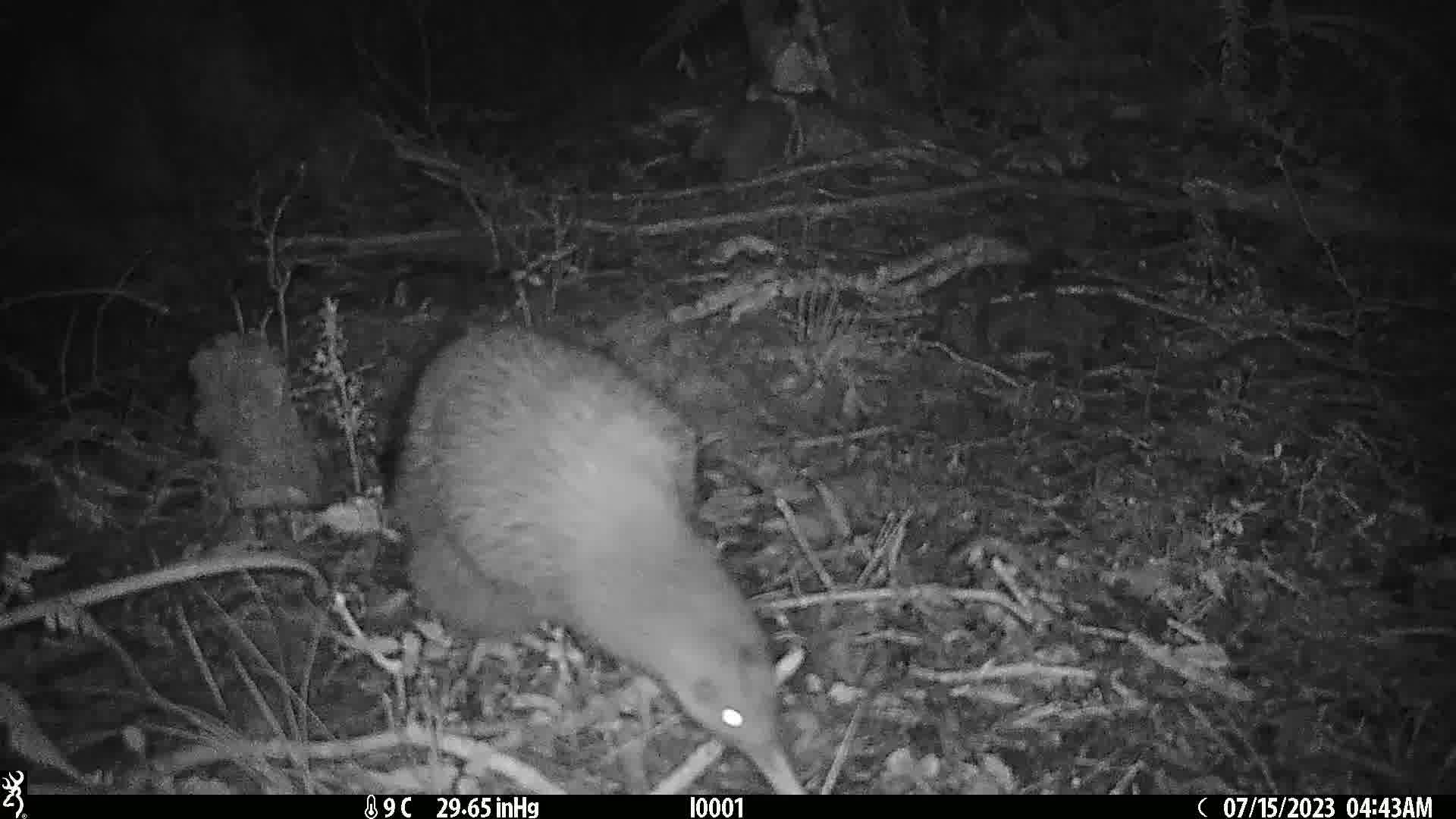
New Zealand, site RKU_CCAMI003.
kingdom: Animalia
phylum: Chordata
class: Aves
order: Apterygiformes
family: Apterygidae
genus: Apteryx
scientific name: Apteryx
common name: kiwi